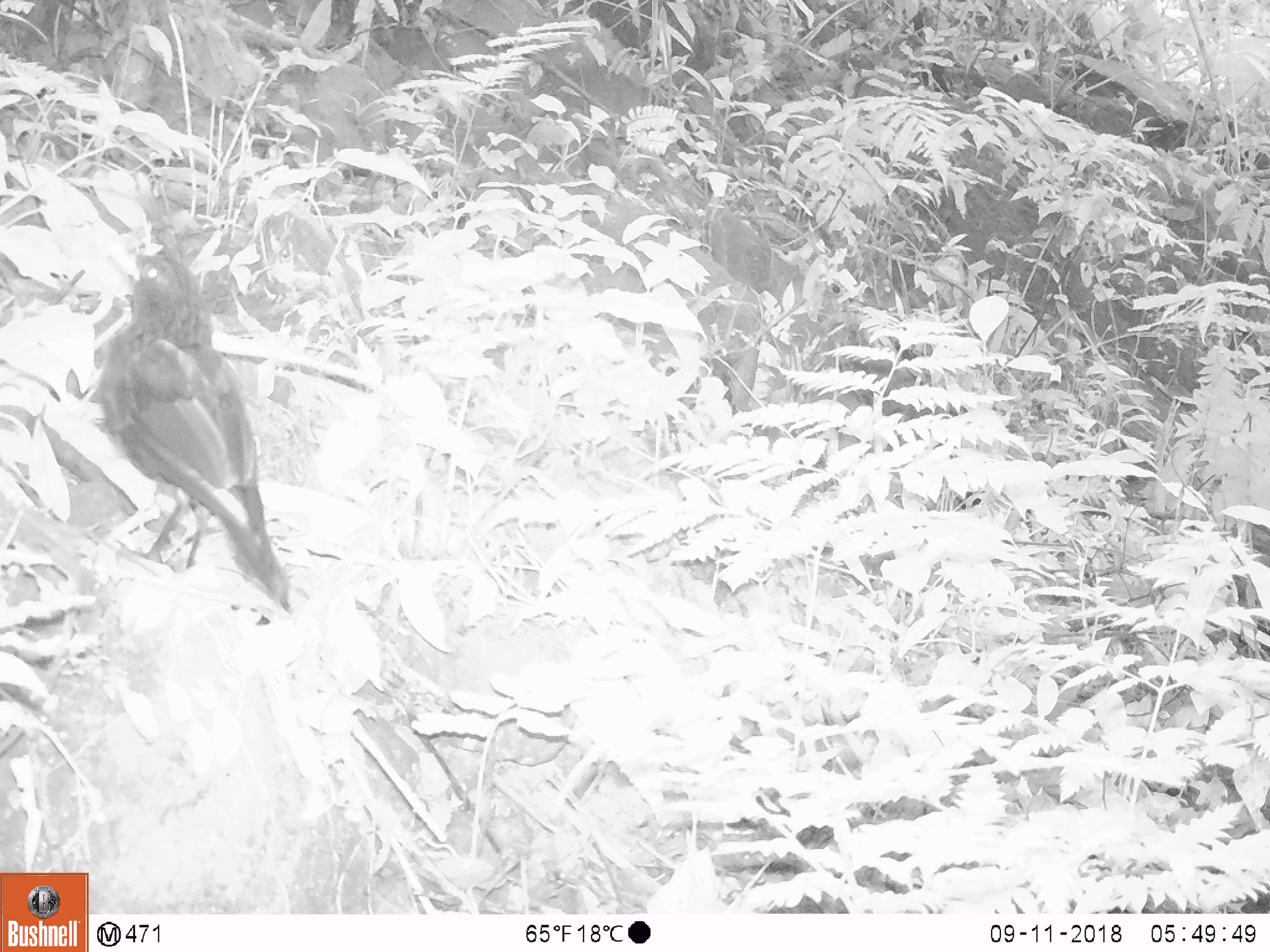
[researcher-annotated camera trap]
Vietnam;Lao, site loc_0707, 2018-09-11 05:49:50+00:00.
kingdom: Animalia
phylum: Chordata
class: Aves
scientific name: Aves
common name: bird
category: unidentified bird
Unidentified bird (bird) (Aves). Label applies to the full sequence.